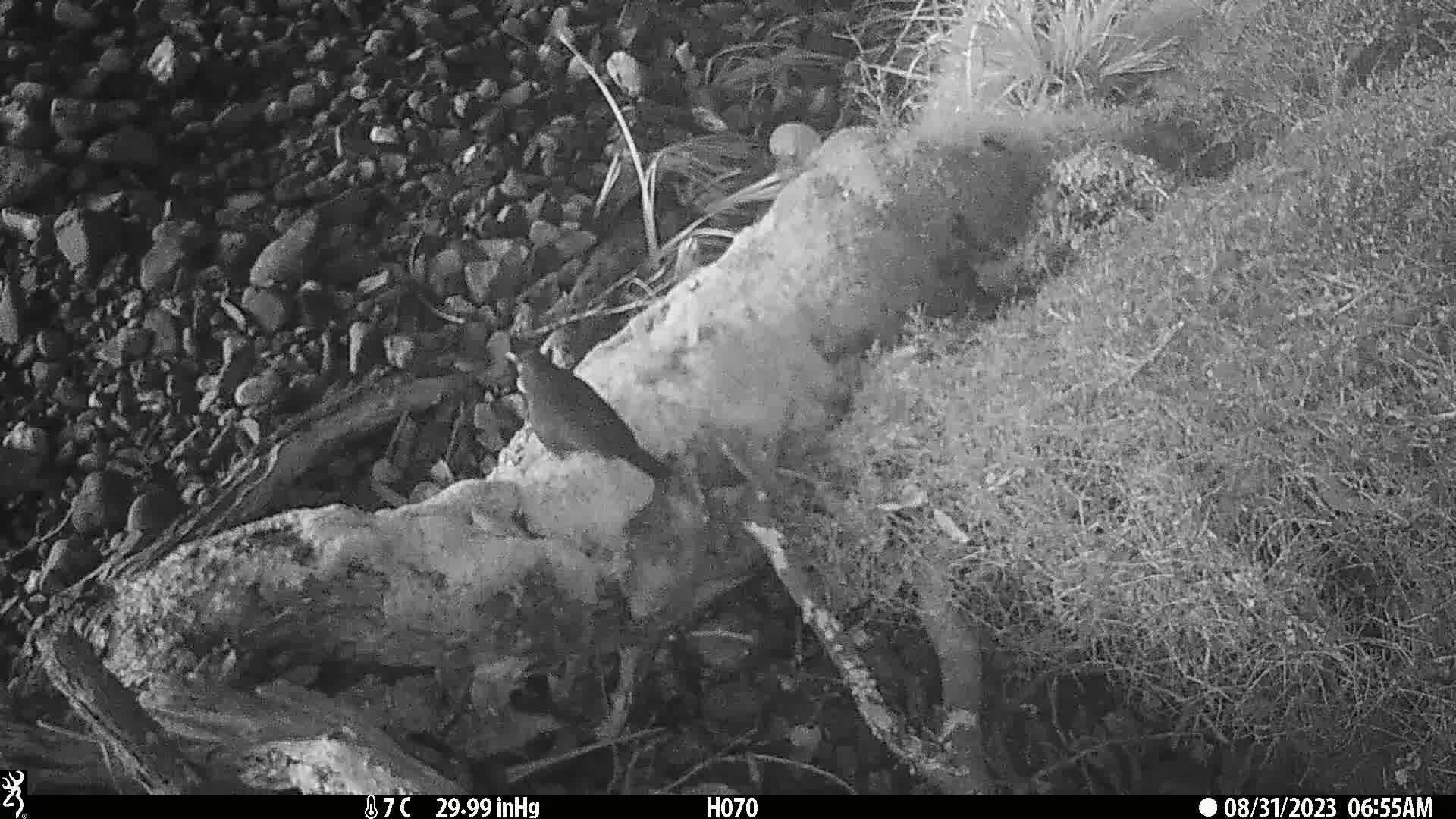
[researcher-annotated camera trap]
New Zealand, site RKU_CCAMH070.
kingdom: Animalia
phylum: Chordata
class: Aves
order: Passeriformes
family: Turdidae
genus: Turdus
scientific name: Turdus merula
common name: eurasian blackbird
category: blackbird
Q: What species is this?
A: Blackbird (eurasian blackbird) (Turdus merula).